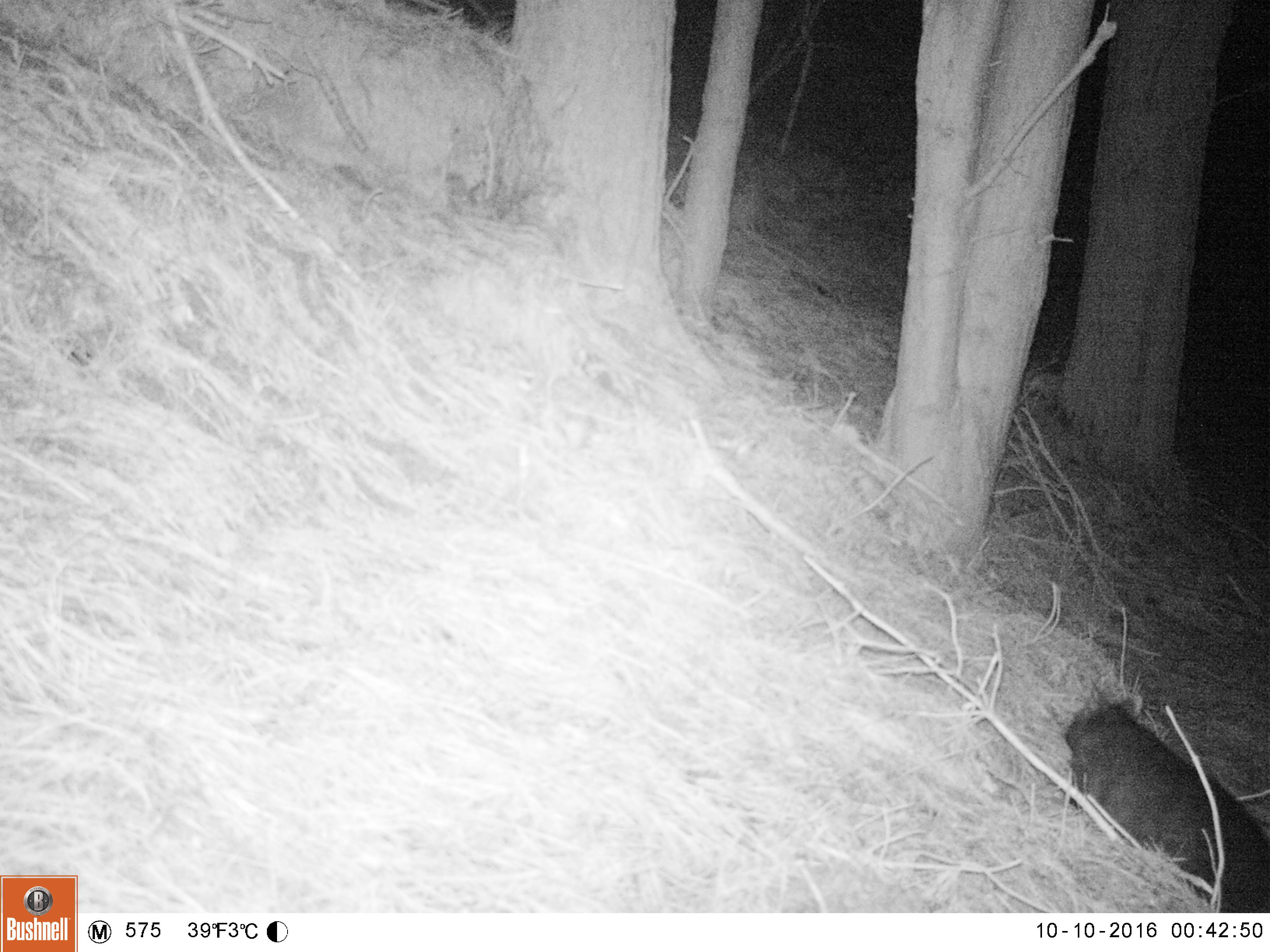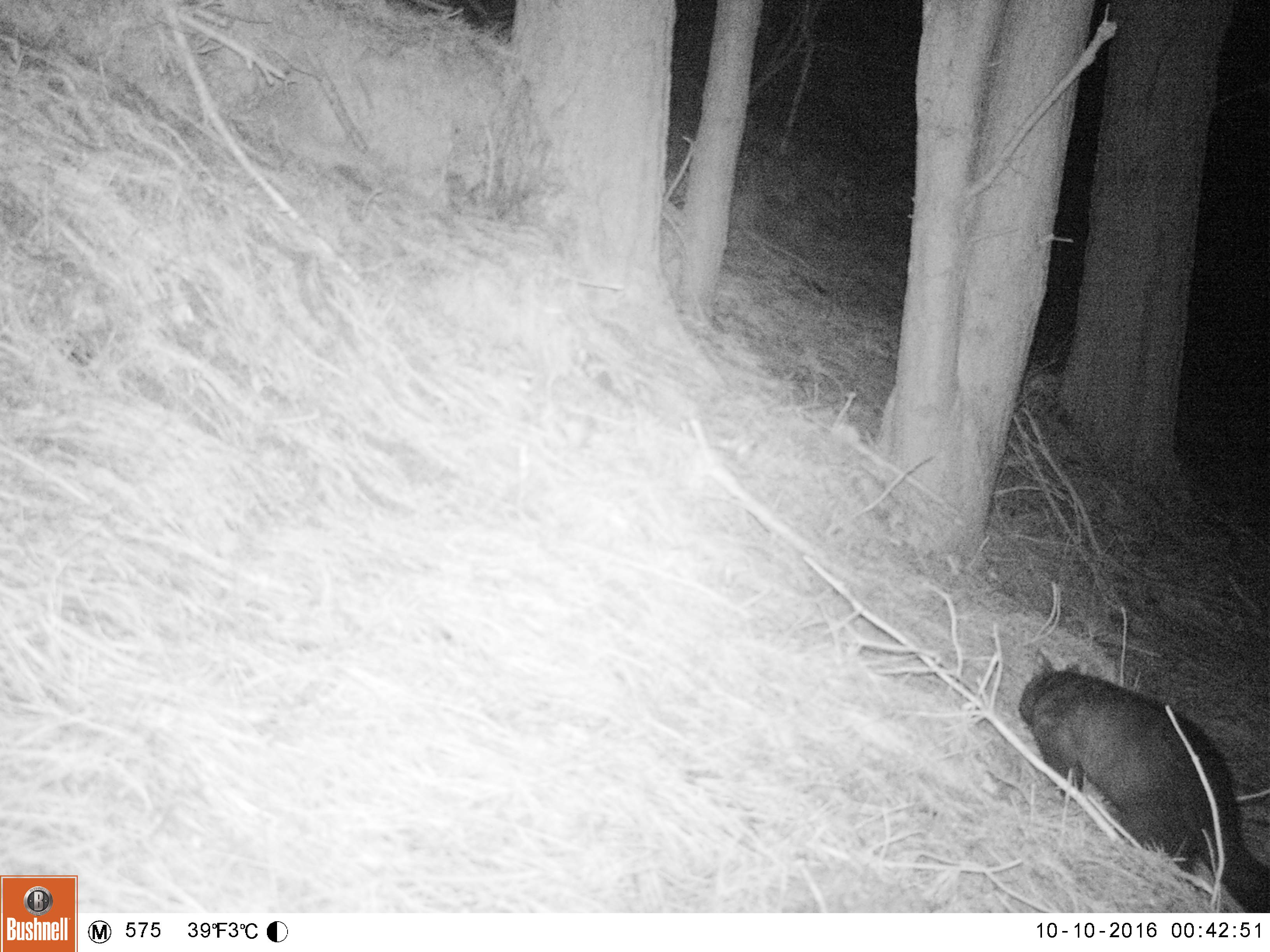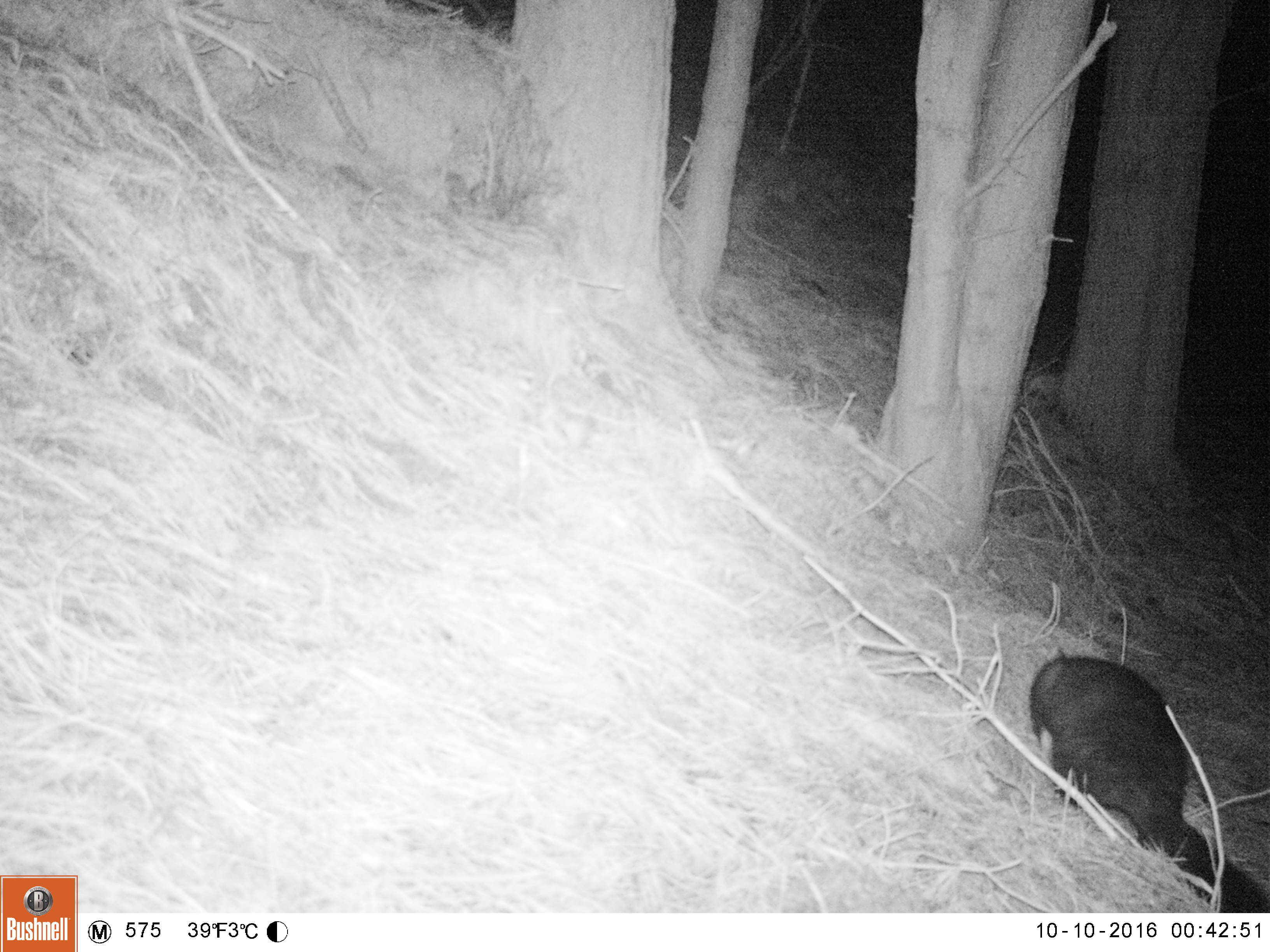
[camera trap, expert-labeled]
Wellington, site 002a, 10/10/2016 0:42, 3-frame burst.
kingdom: Animalia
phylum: Chordata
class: Mammalia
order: Didelphimorphia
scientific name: Didelphimorphia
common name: possum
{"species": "possum (Didelphimorphia)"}